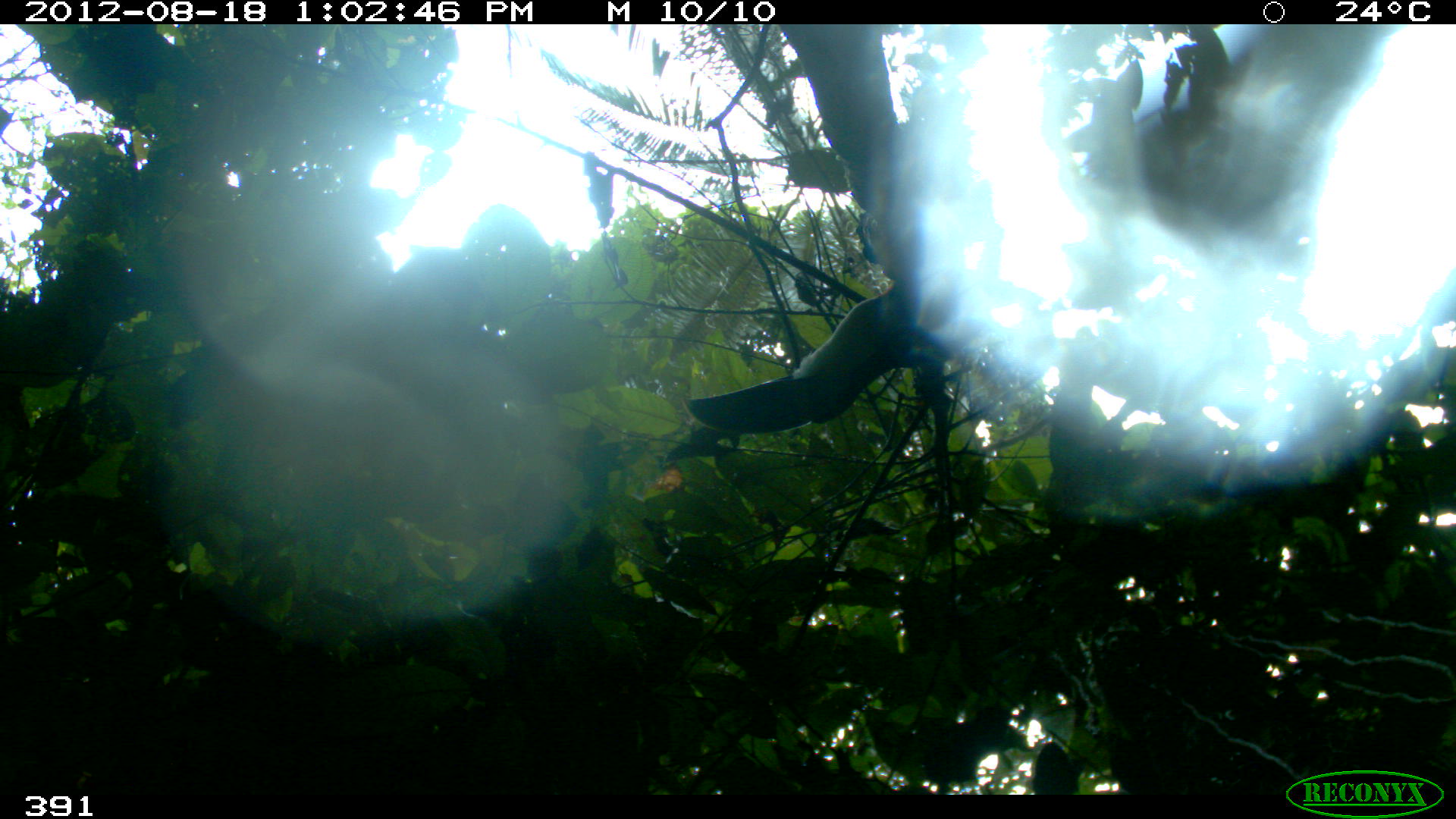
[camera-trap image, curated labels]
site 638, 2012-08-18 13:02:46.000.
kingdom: Animalia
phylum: Chordata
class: Aves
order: Piciformes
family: Ramphastidae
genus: Ramphastos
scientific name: Ramphastos tucanus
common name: white-throated toucan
Ramphastos tucanus (white-throated toucan).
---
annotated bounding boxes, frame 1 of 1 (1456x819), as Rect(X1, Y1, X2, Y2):
ramphastos tucanus: Rect(790, 287, 921, 426)